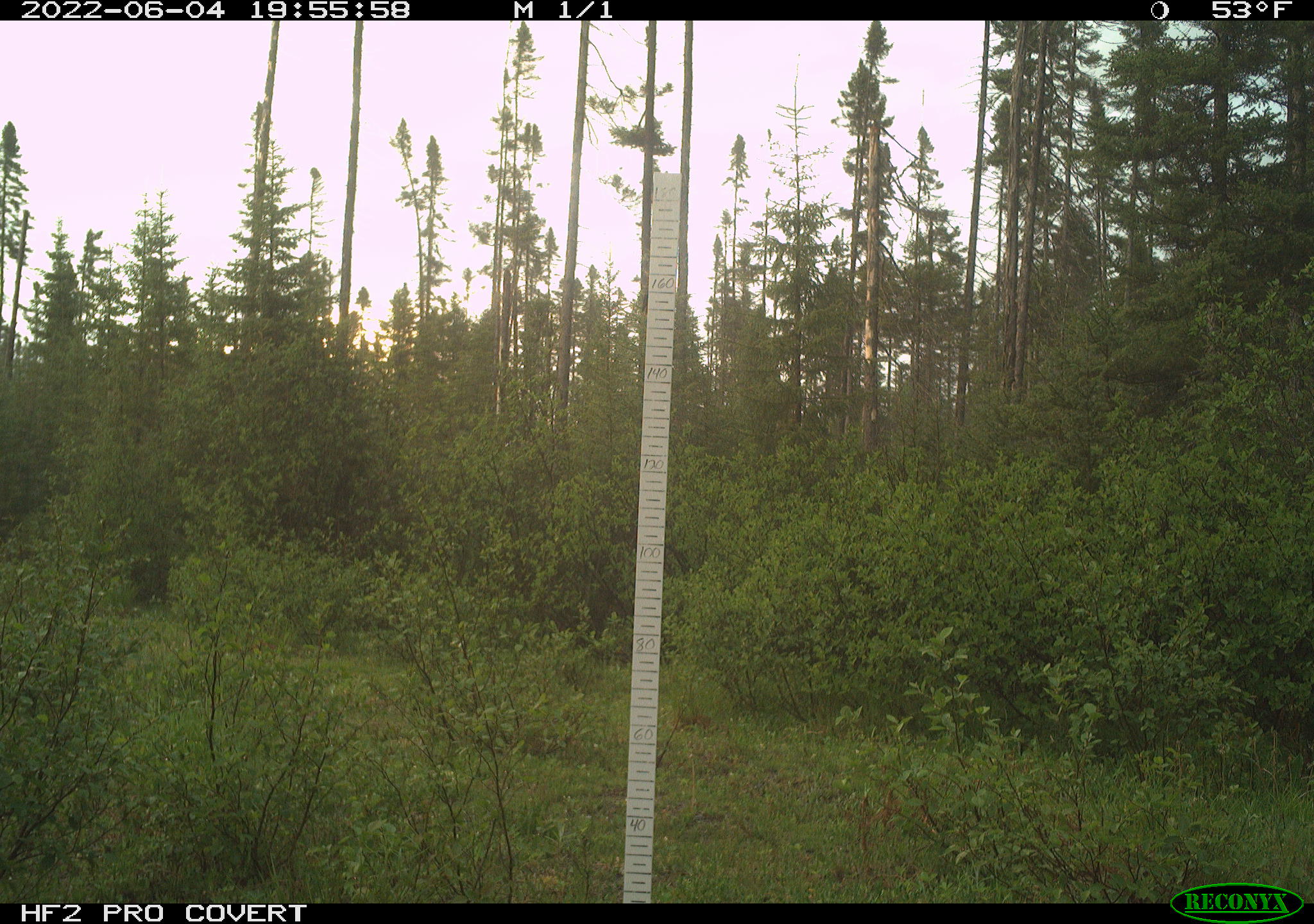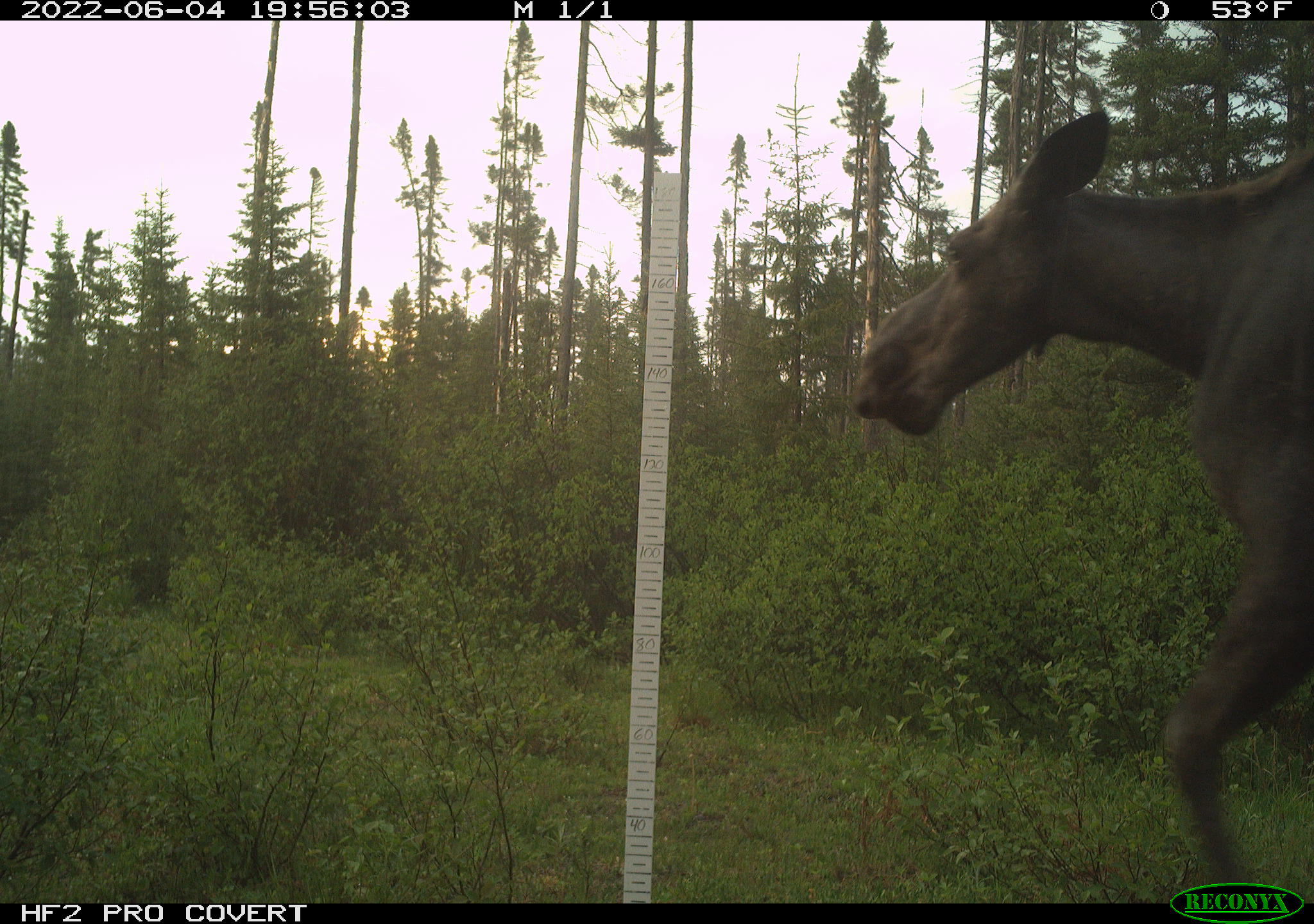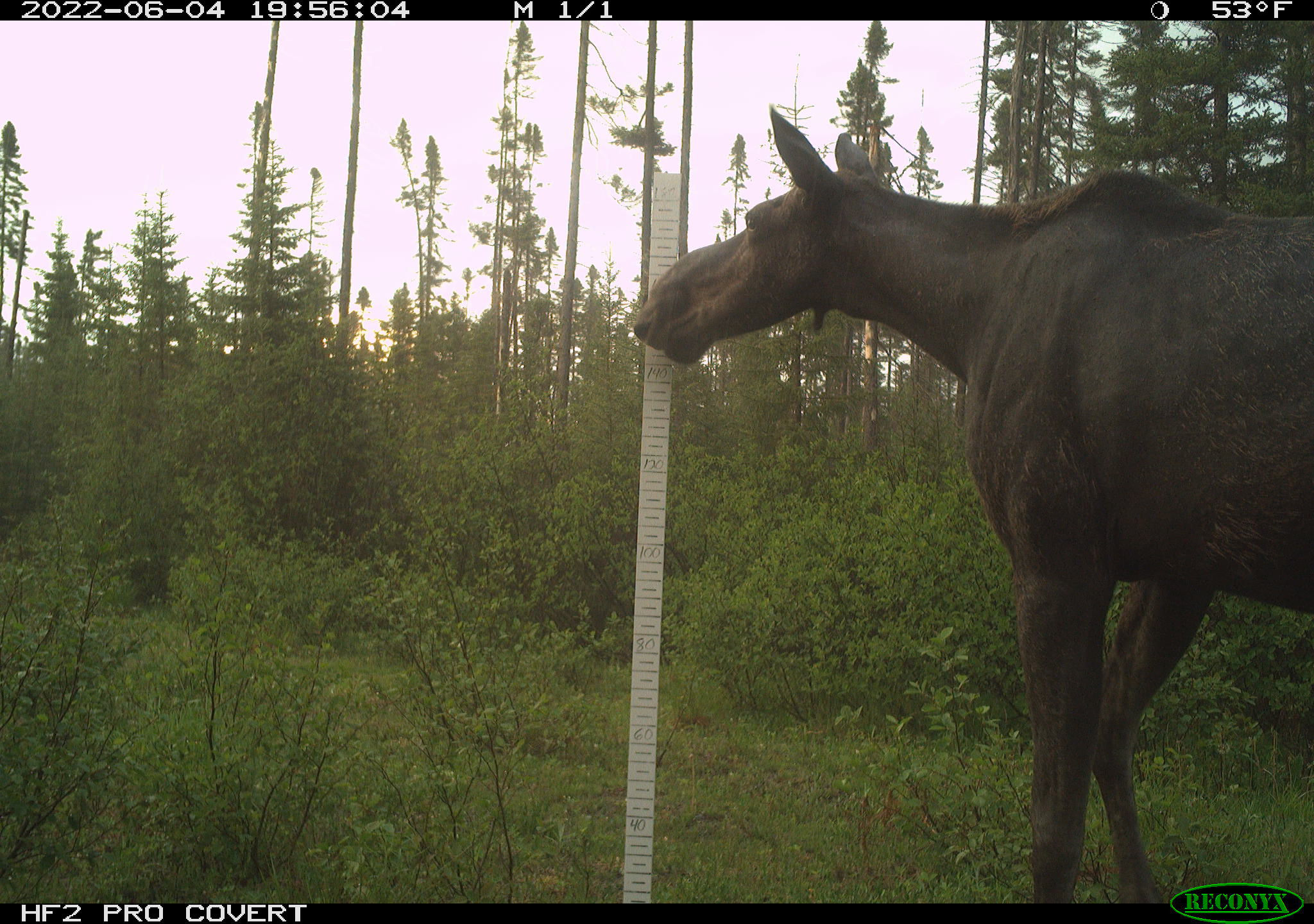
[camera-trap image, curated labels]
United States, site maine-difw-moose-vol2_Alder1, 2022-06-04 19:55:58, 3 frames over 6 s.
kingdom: Animalia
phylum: Chordata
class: Mammalia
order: Artiodactyla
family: Cervidae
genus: Alces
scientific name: Alces alces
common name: moose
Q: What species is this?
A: Moose (Alces alces).